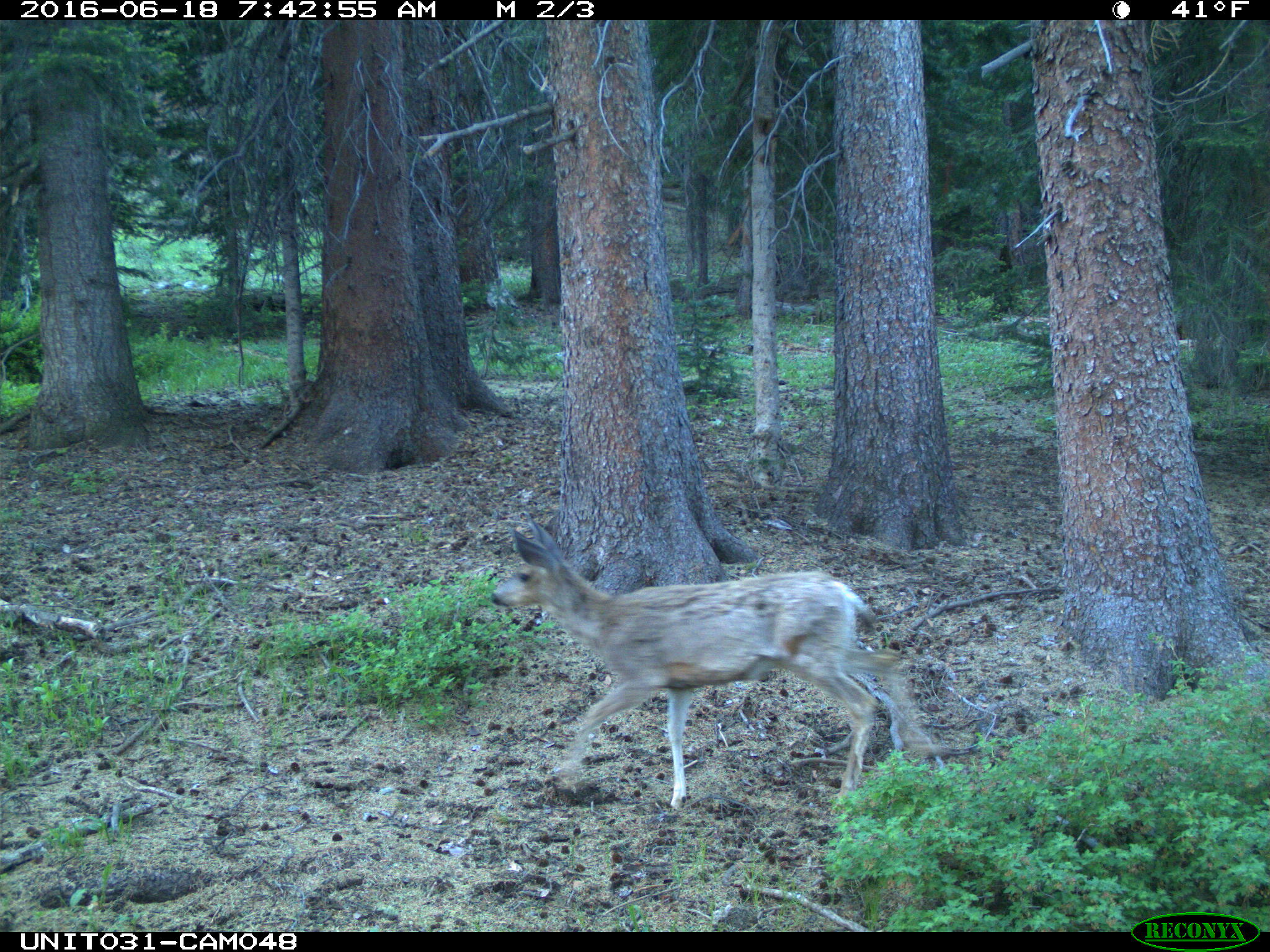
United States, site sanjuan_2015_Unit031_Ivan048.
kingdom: Animalia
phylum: Chordata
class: Mammalia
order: Artiodactyla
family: Cervidae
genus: Odocoileus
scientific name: Odocoileus hemionus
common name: mule deer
Odocoileus hemionus (mule deer).